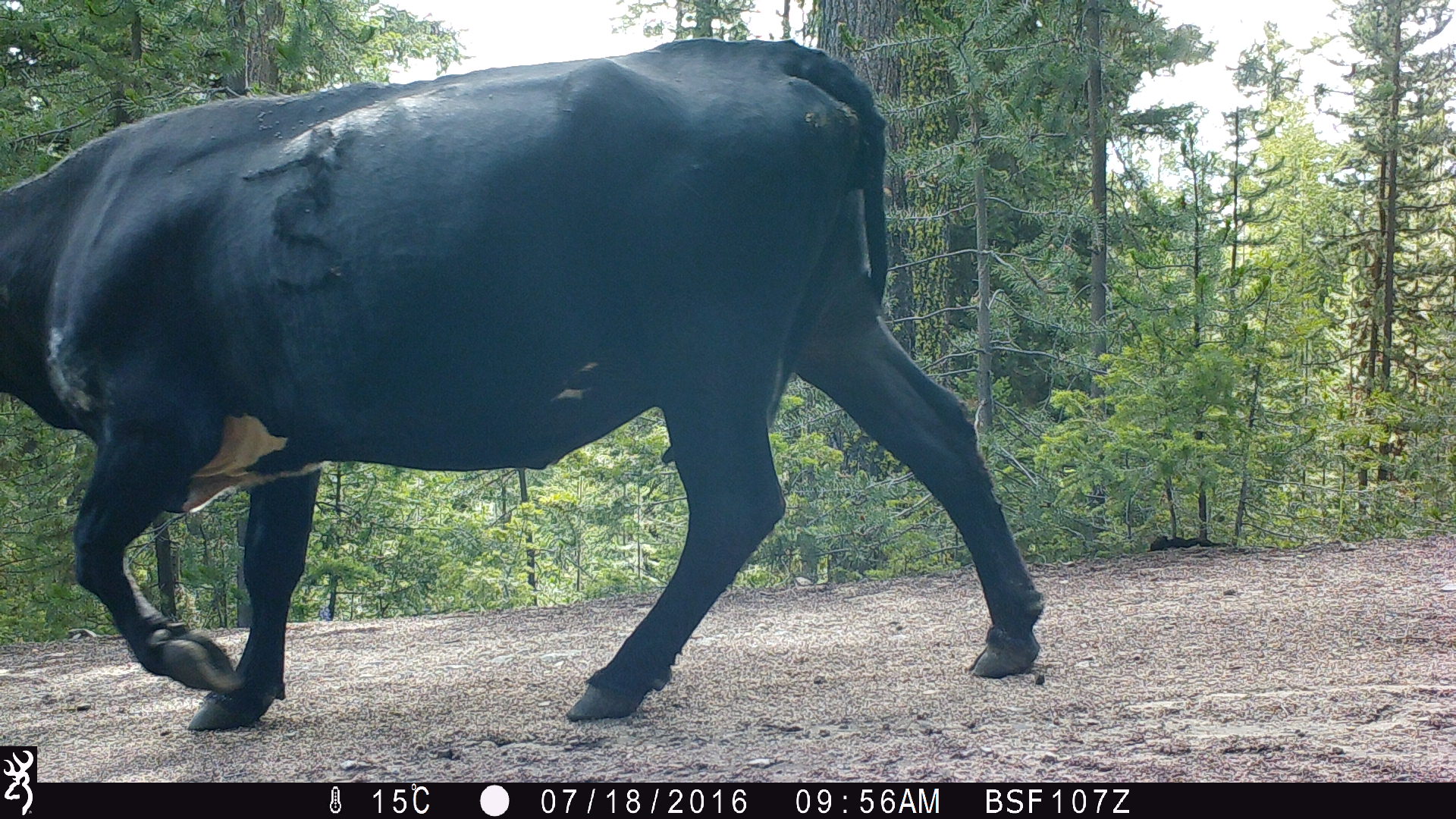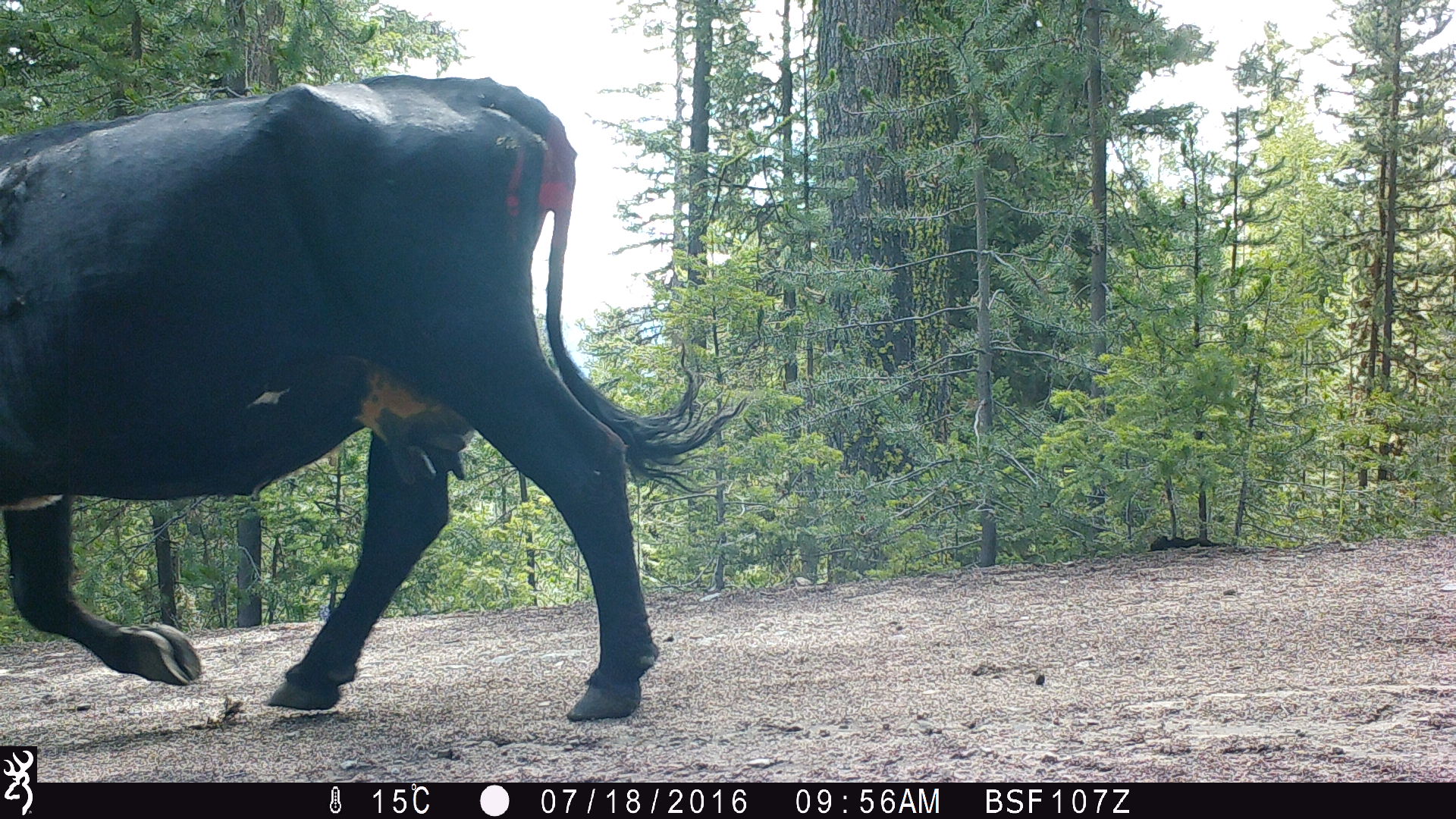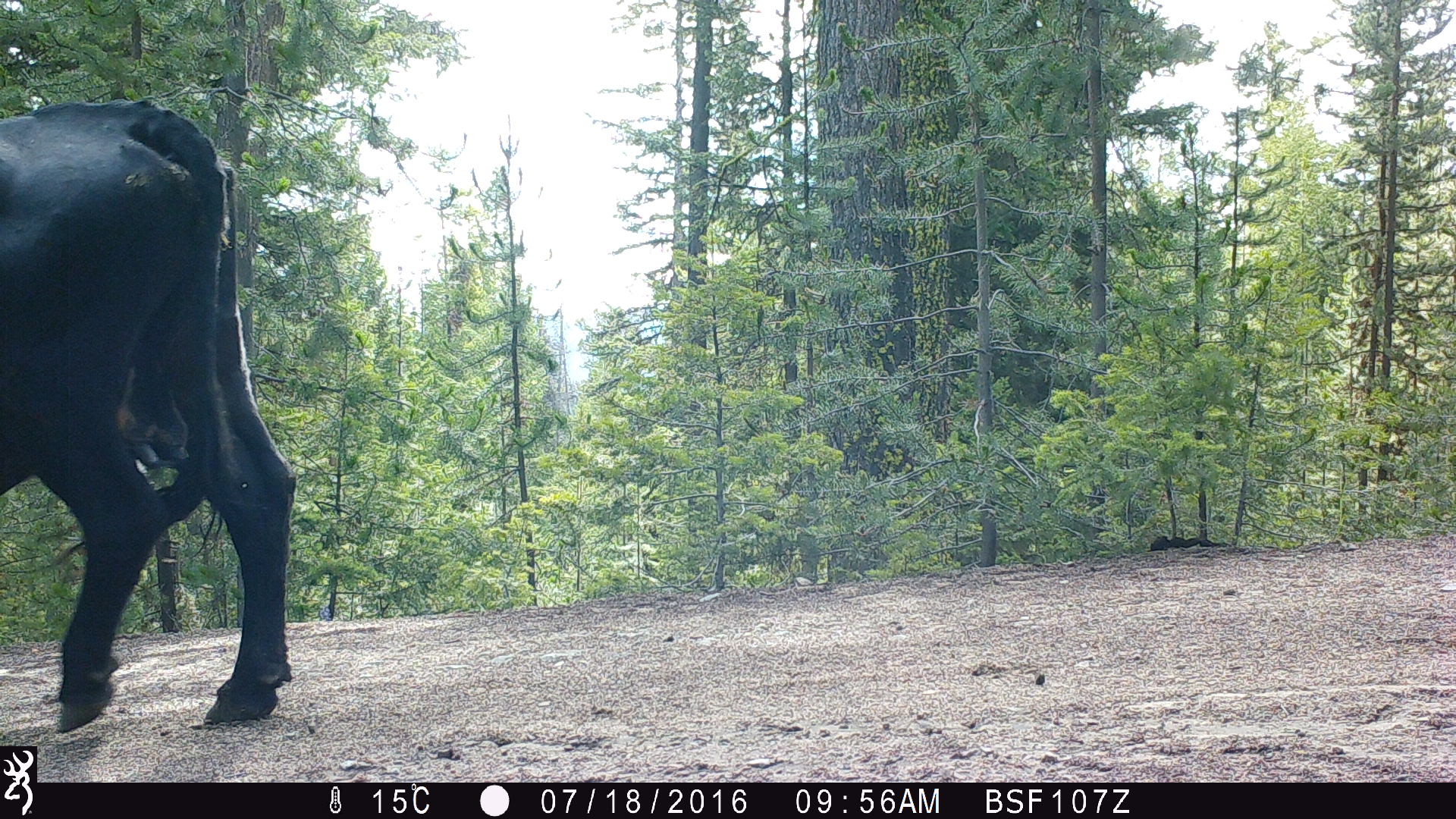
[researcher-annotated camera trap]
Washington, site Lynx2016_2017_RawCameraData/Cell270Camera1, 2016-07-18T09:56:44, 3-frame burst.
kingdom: Animalia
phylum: Chordata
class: Mammalia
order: Artiodactyla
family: Bovidae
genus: Bos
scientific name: Bos taurus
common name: domestic cattle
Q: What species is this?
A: Domestic cattle (Bos taurus).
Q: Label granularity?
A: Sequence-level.